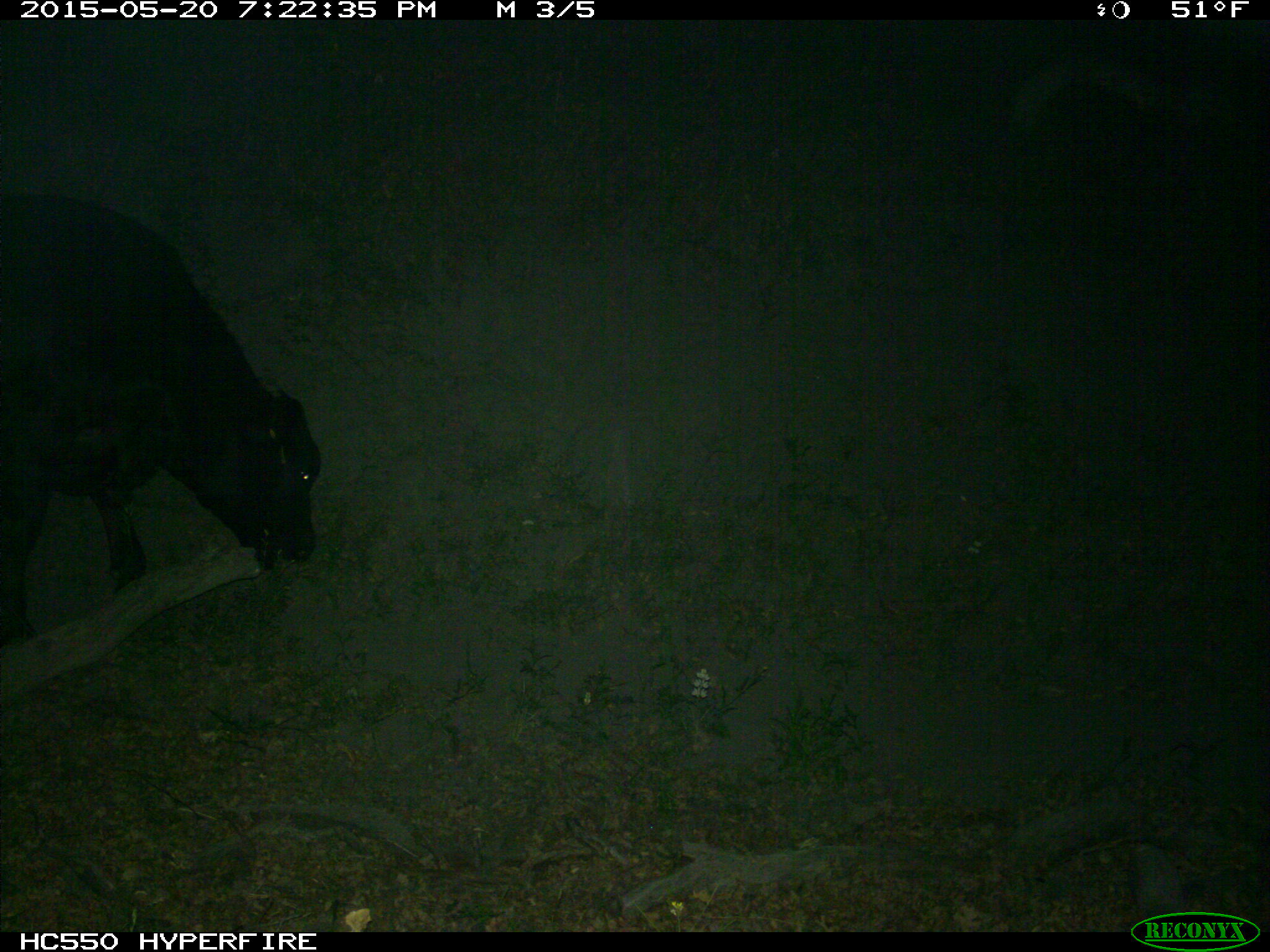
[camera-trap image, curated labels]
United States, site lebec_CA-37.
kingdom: Animalia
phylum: Chordata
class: Mammalia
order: Artiodactyla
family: Bovidae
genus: Bos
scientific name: Bos taurus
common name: domestic cow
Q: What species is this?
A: Bos taurus (domestic cow).